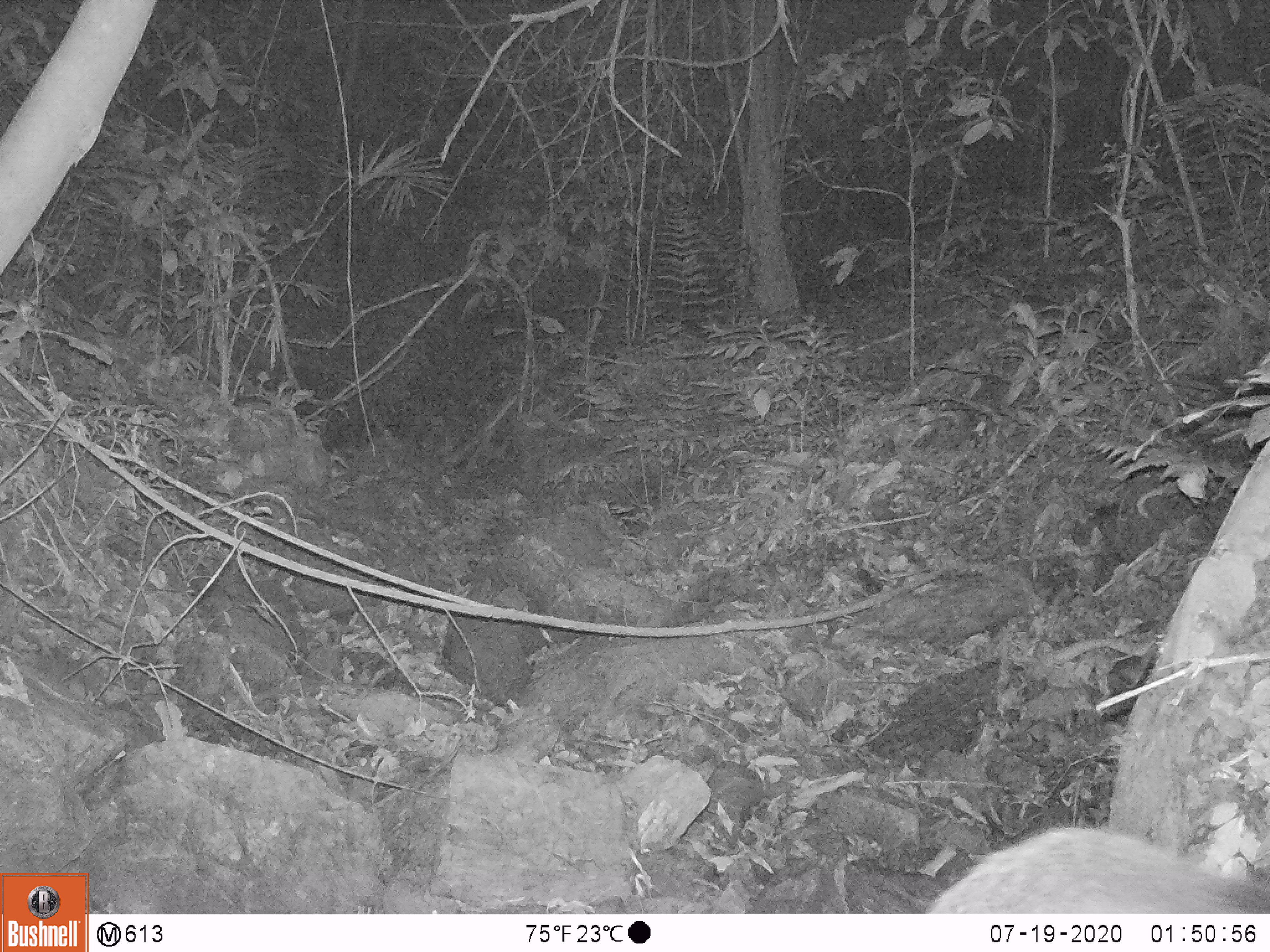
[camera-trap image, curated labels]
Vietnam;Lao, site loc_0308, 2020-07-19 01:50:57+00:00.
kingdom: Animalia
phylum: Chordata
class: Mammalia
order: Carnivora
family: Viverridae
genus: Paguma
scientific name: Paguma larvata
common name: masked palm civet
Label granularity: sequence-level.